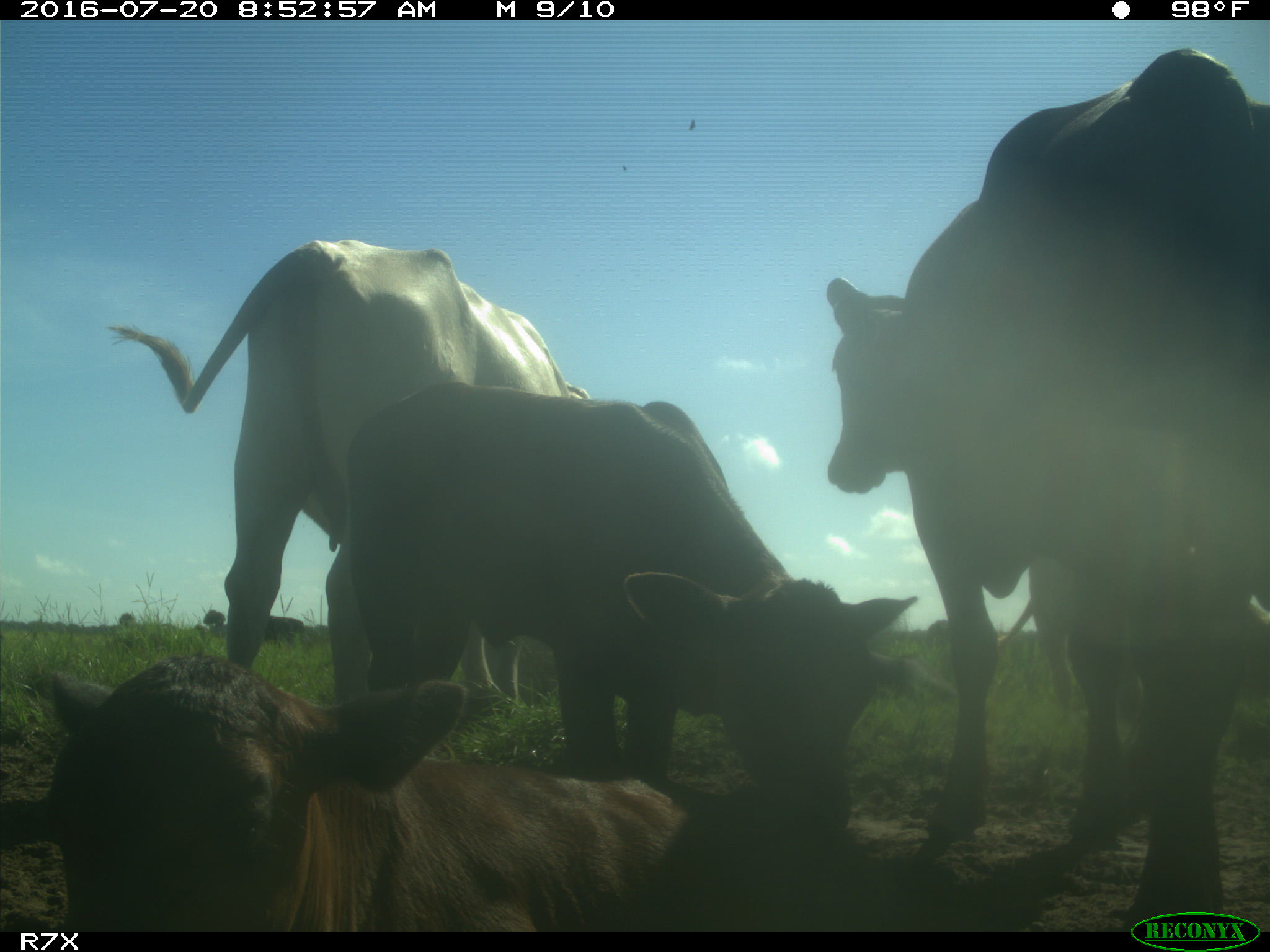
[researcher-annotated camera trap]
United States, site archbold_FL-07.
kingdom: Animalia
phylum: Chordata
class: Mammalia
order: Artiodactyla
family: Bovidae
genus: Bos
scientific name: Bos taurus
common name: domestic cow